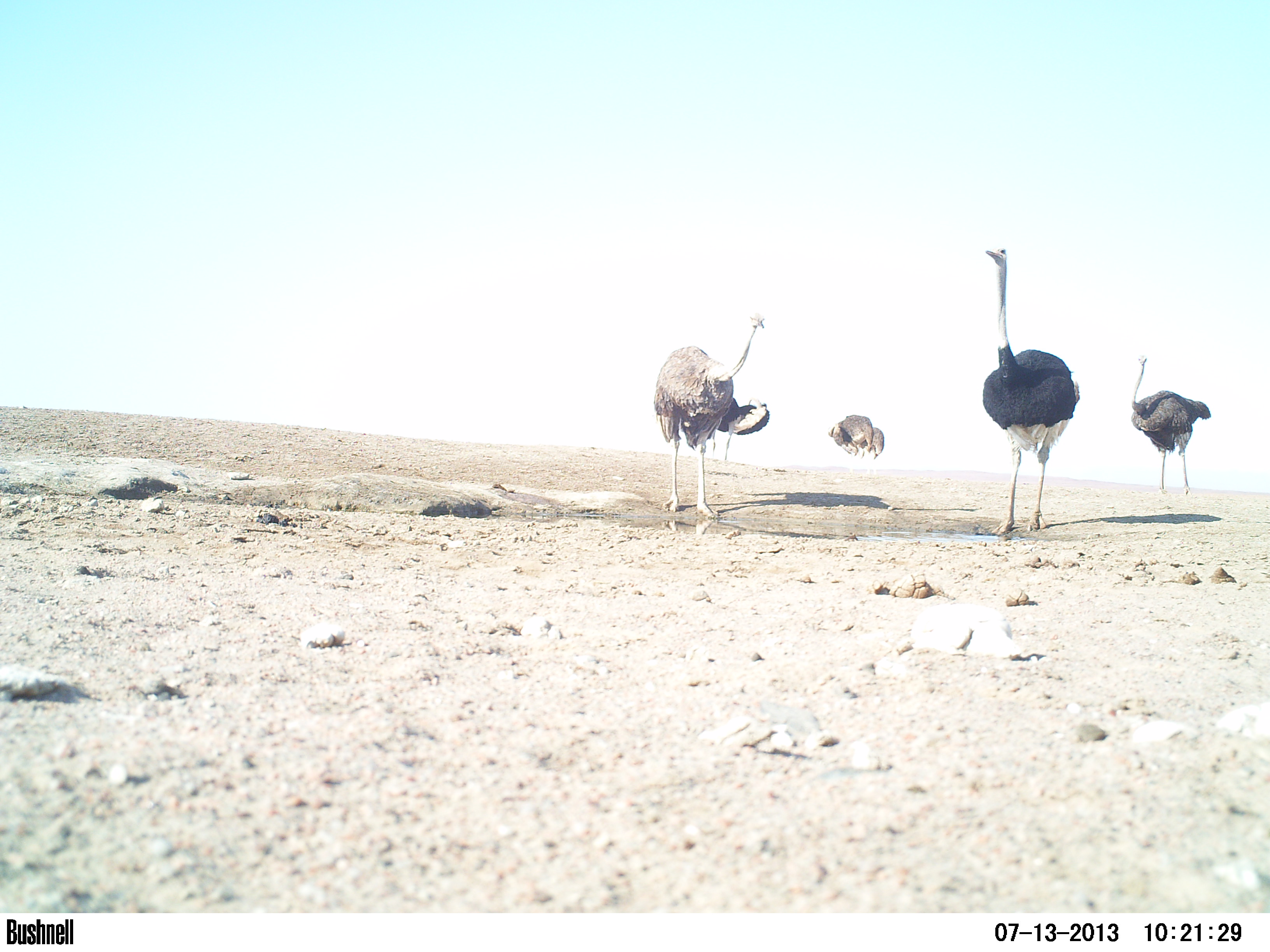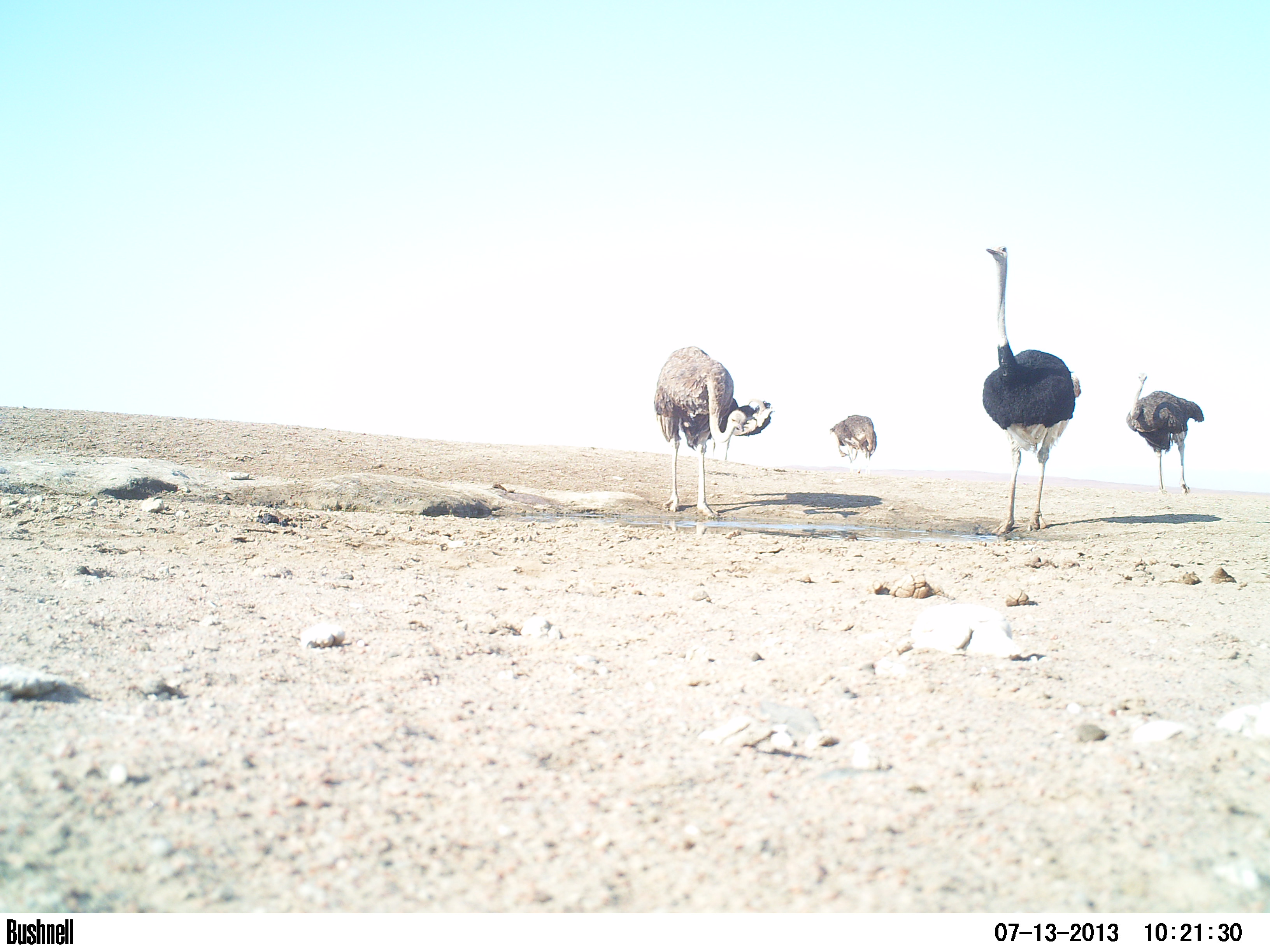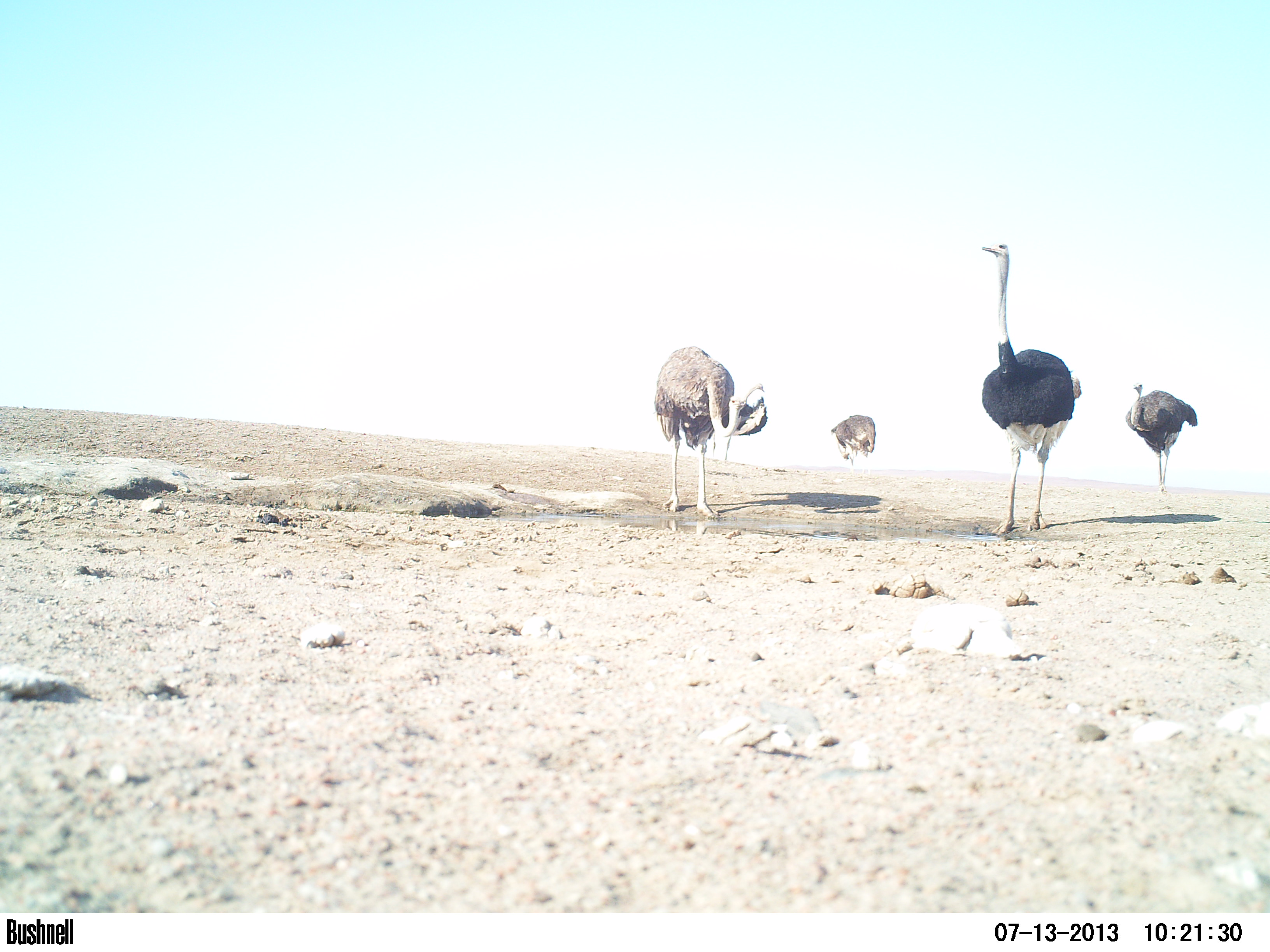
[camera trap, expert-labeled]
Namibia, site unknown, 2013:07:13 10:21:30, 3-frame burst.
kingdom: Animalia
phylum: Chordata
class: Aves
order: Struthioniformes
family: Struthionidae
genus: Struthio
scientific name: Struthio camelus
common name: common ostrich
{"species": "Struthio camelus (common ostrich)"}